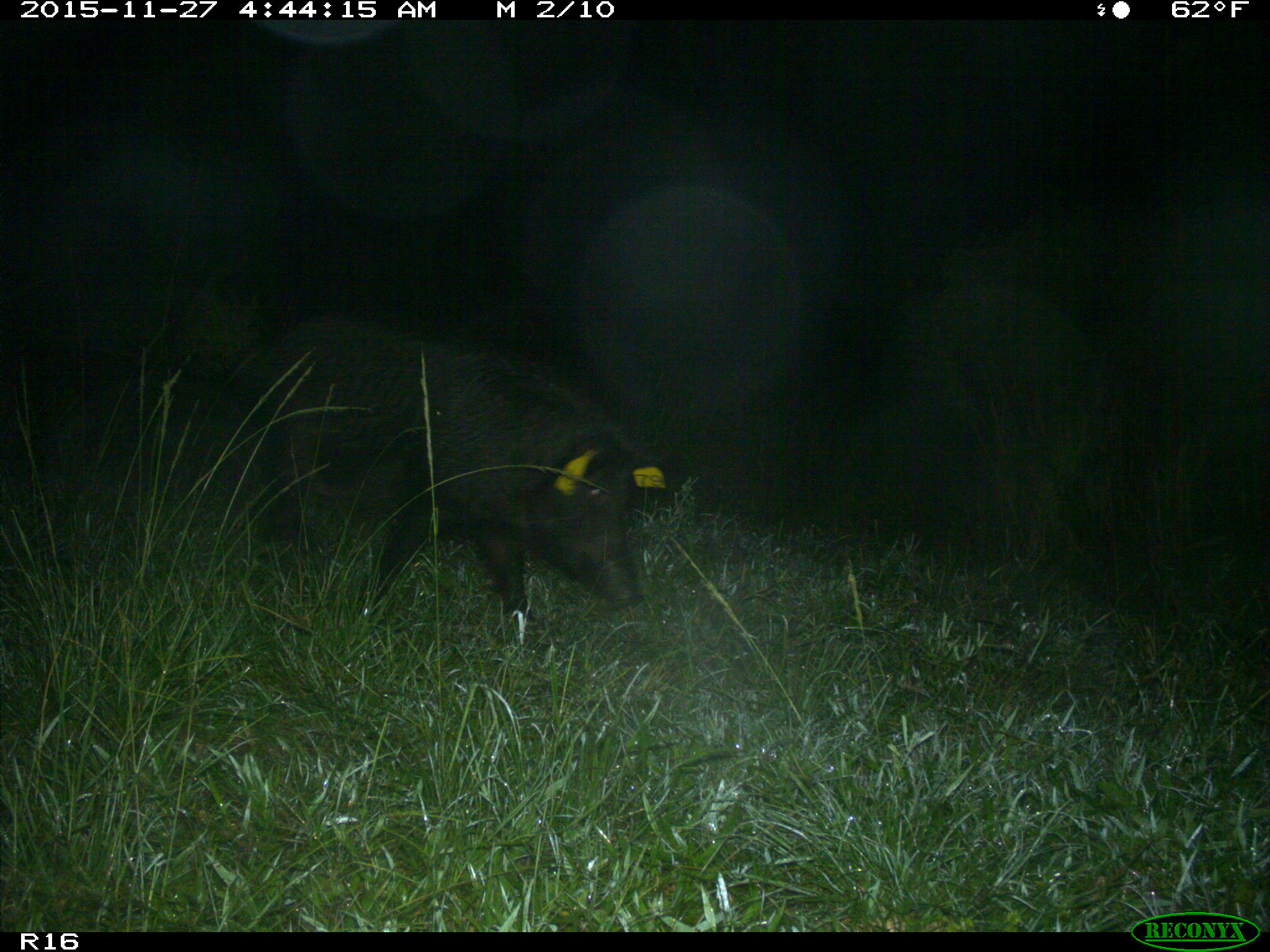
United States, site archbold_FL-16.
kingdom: Animalia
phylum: Chordata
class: Mammalia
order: Artiodactyla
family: Suidae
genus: Sus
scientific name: Sus scrofa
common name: wild boar